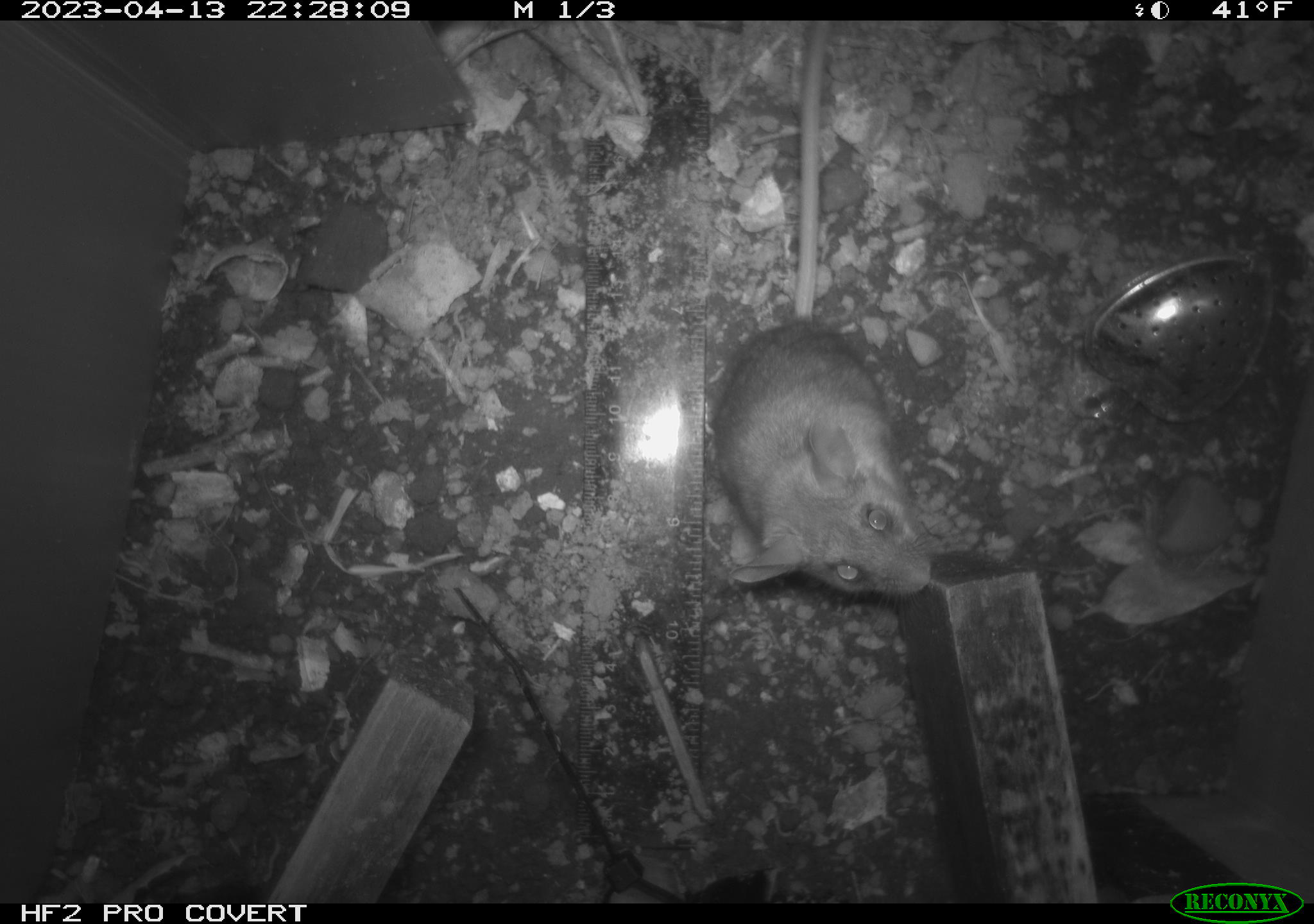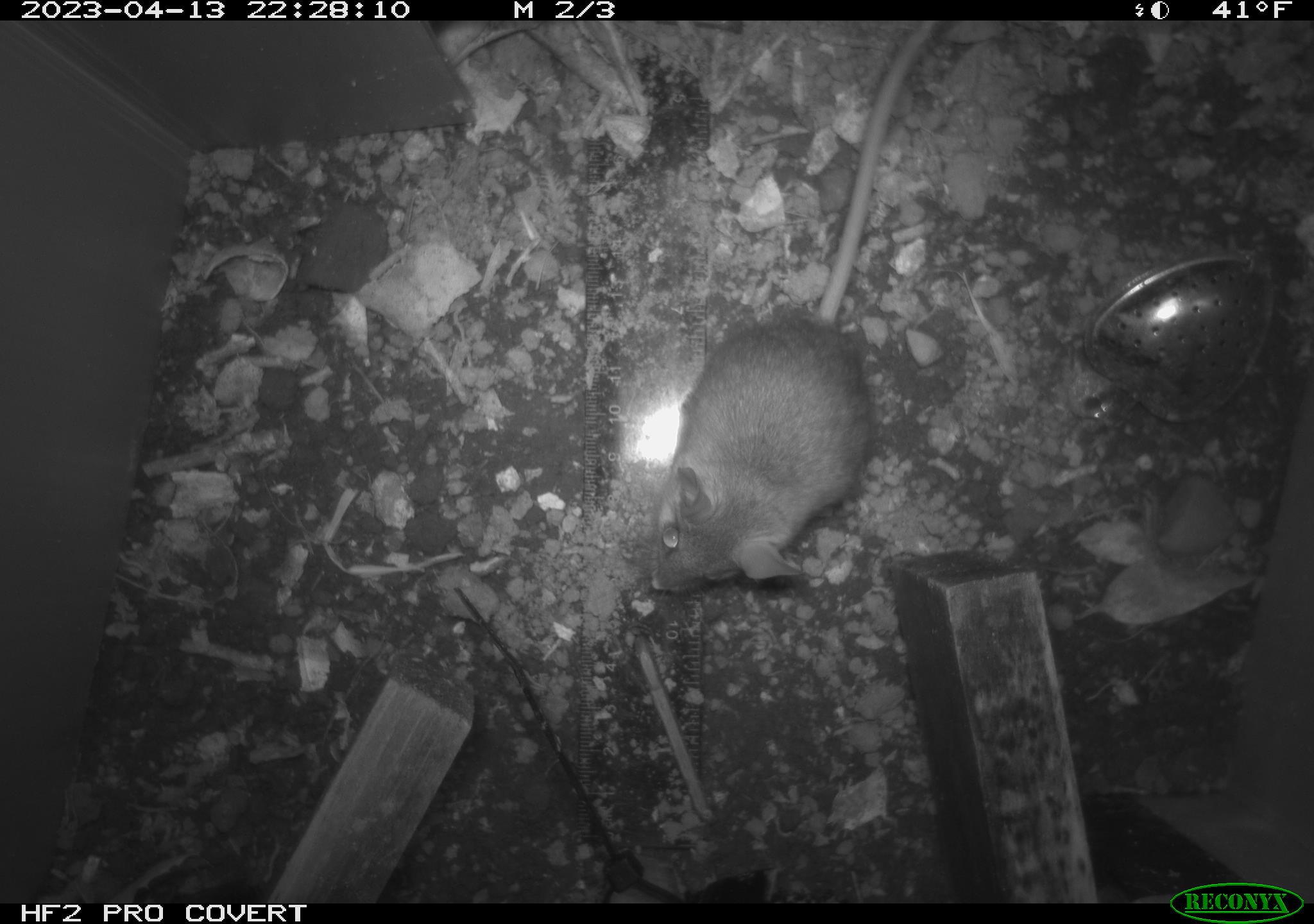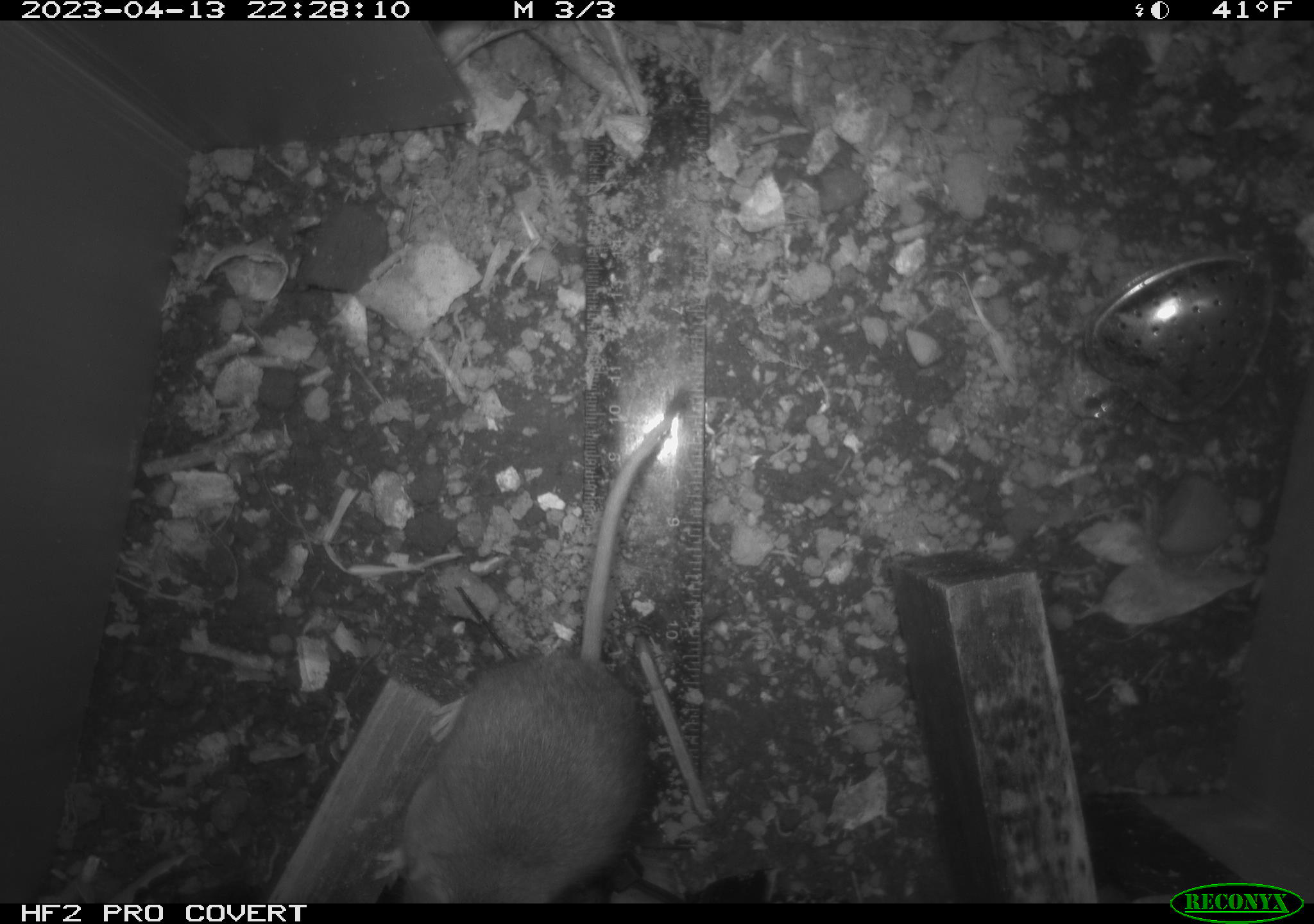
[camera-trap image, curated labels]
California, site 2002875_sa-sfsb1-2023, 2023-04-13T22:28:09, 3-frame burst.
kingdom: Animalia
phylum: Chordata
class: Mammalia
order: Rodentia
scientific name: Rodentia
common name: mouse species